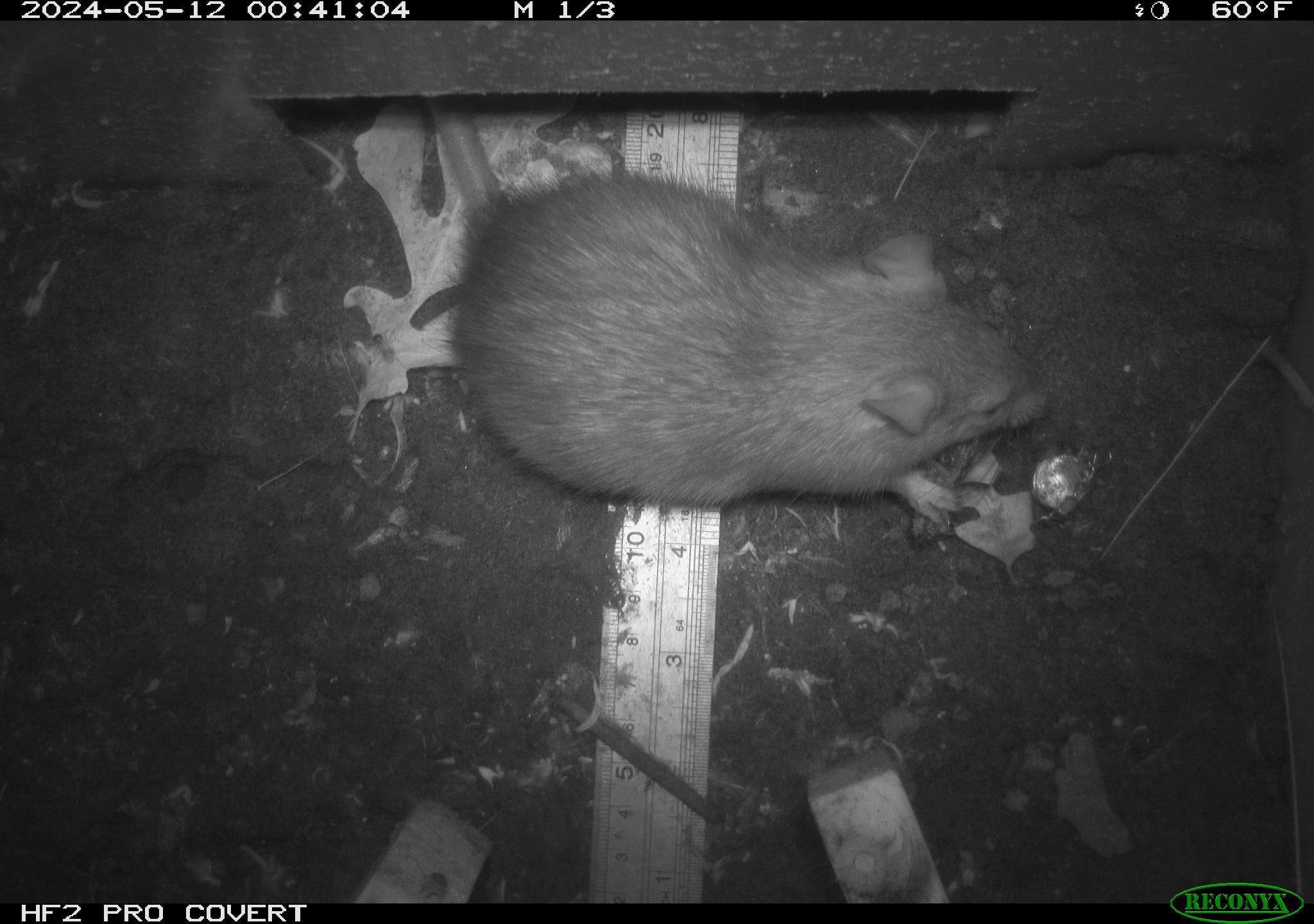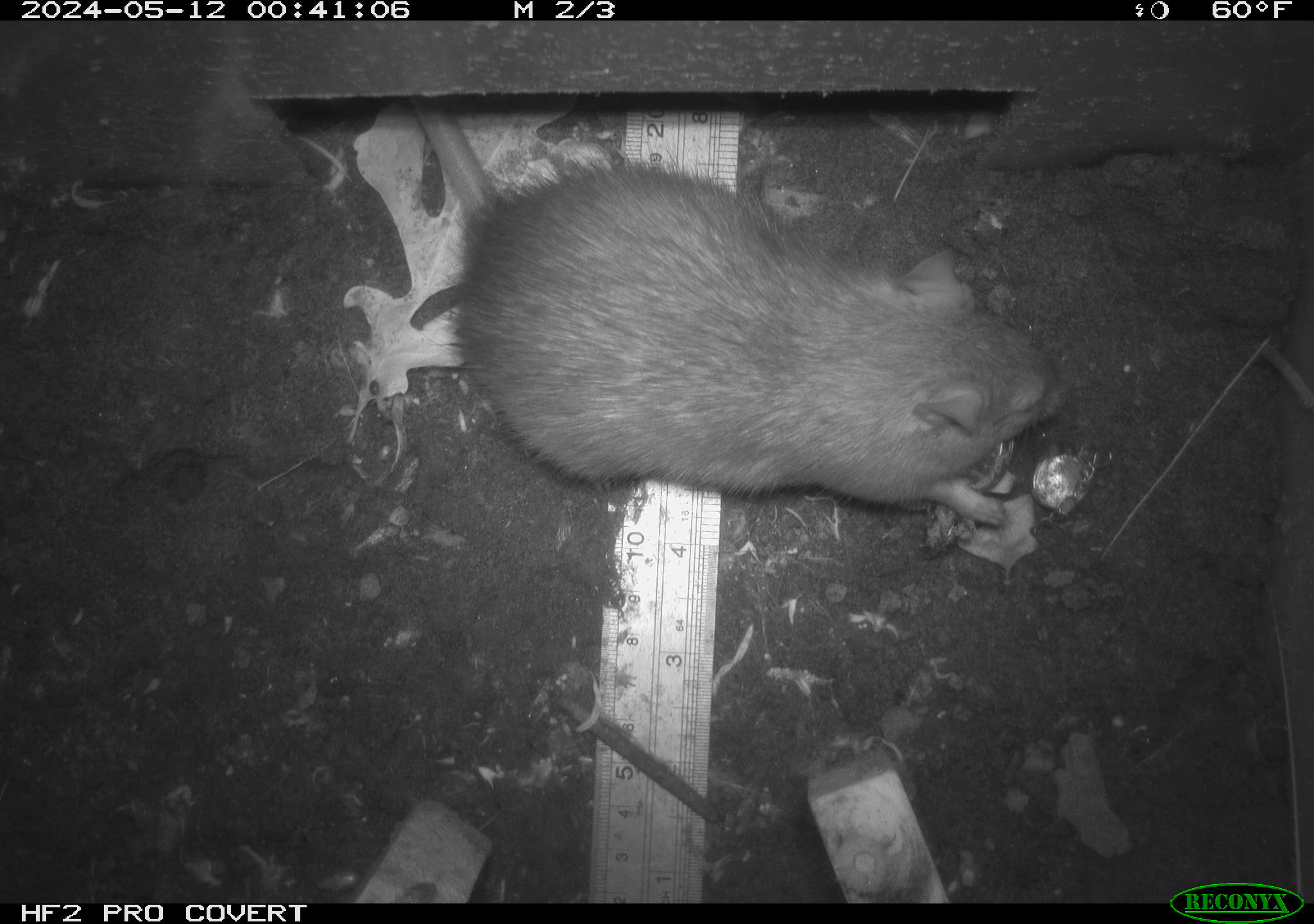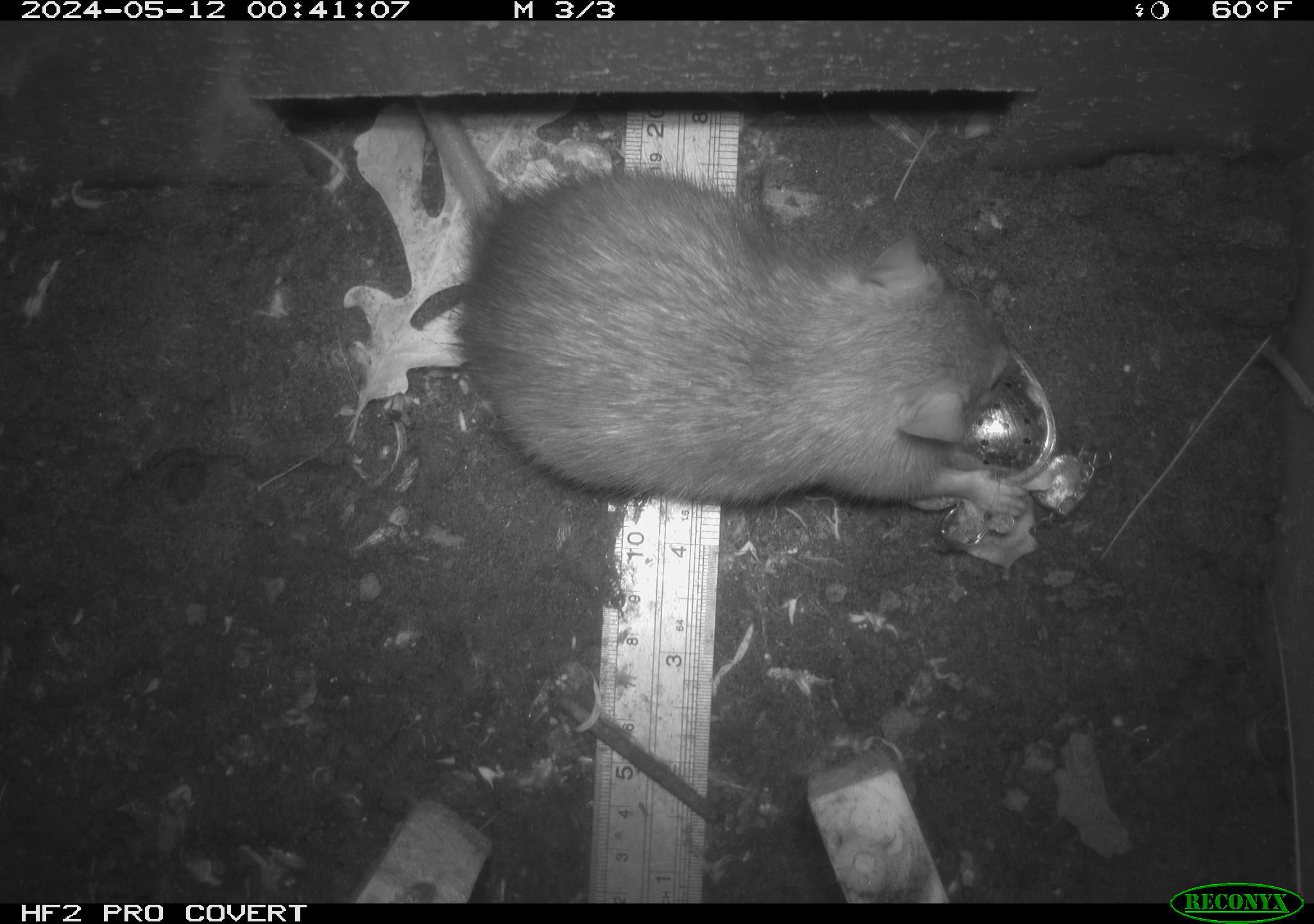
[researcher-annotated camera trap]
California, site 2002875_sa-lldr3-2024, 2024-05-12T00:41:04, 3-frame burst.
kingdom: Animalia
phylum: Chordata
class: Mammalia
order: Rodentia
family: Muridae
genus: Rattus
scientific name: Rattus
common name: rat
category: rattus species